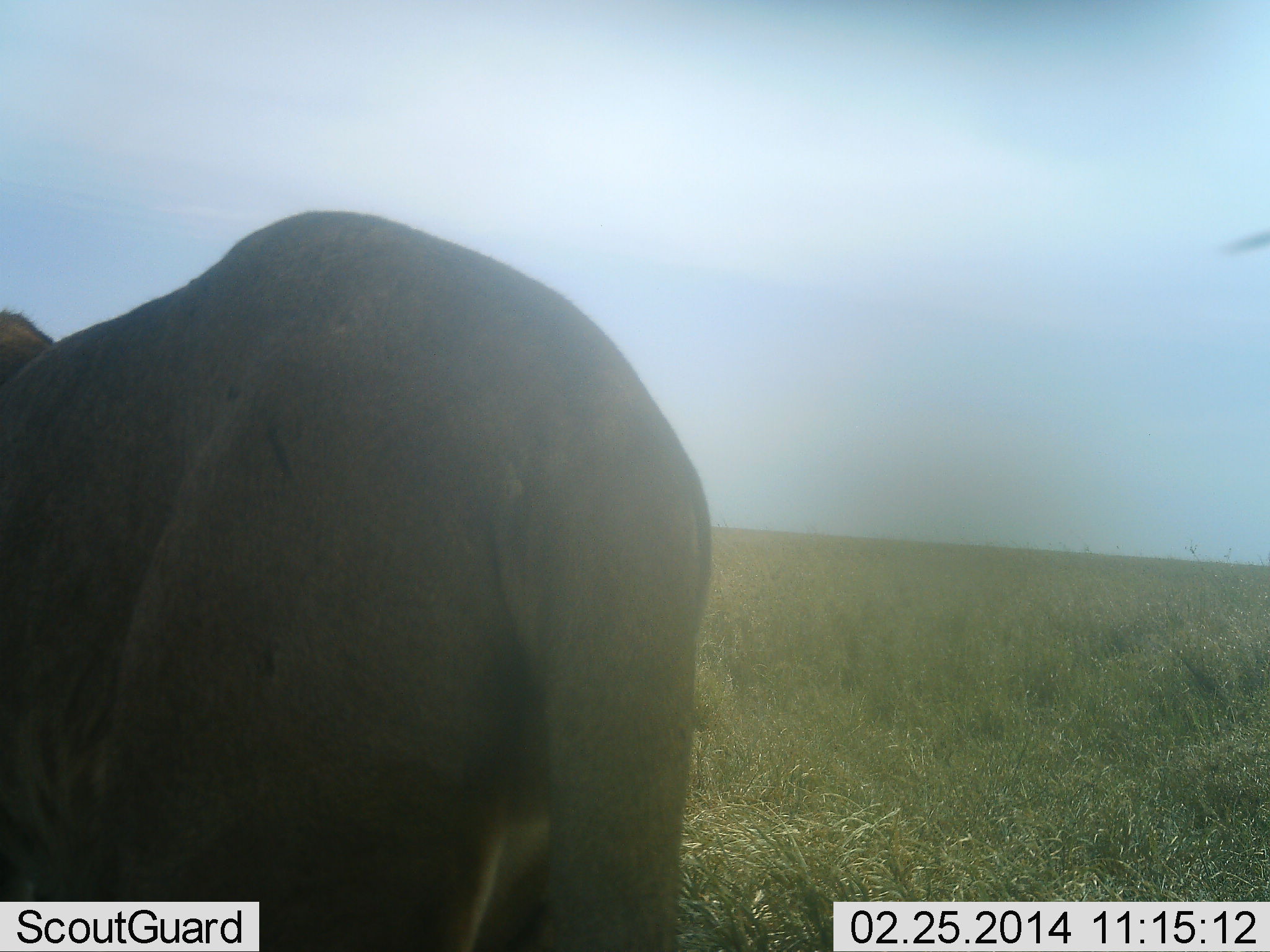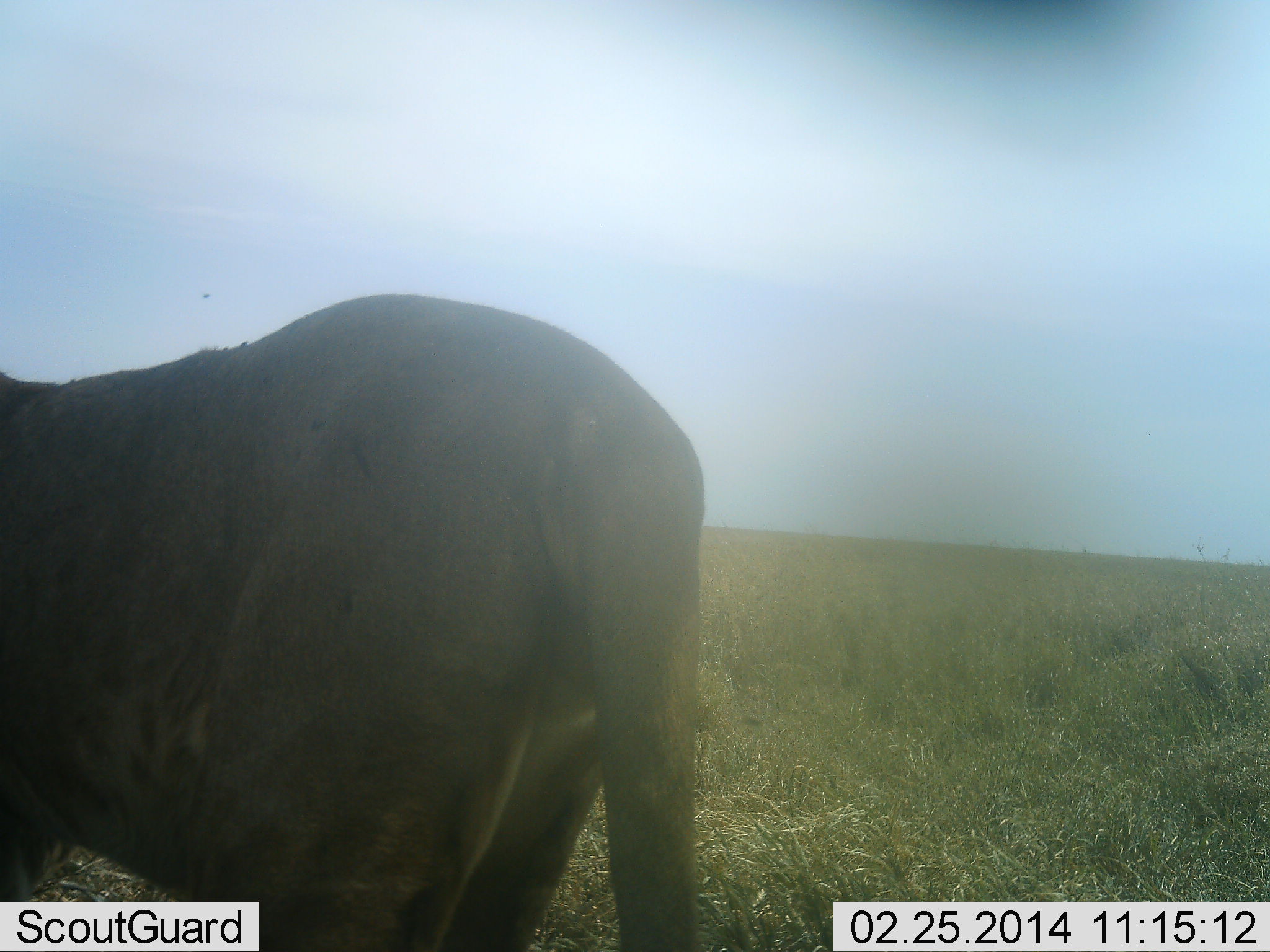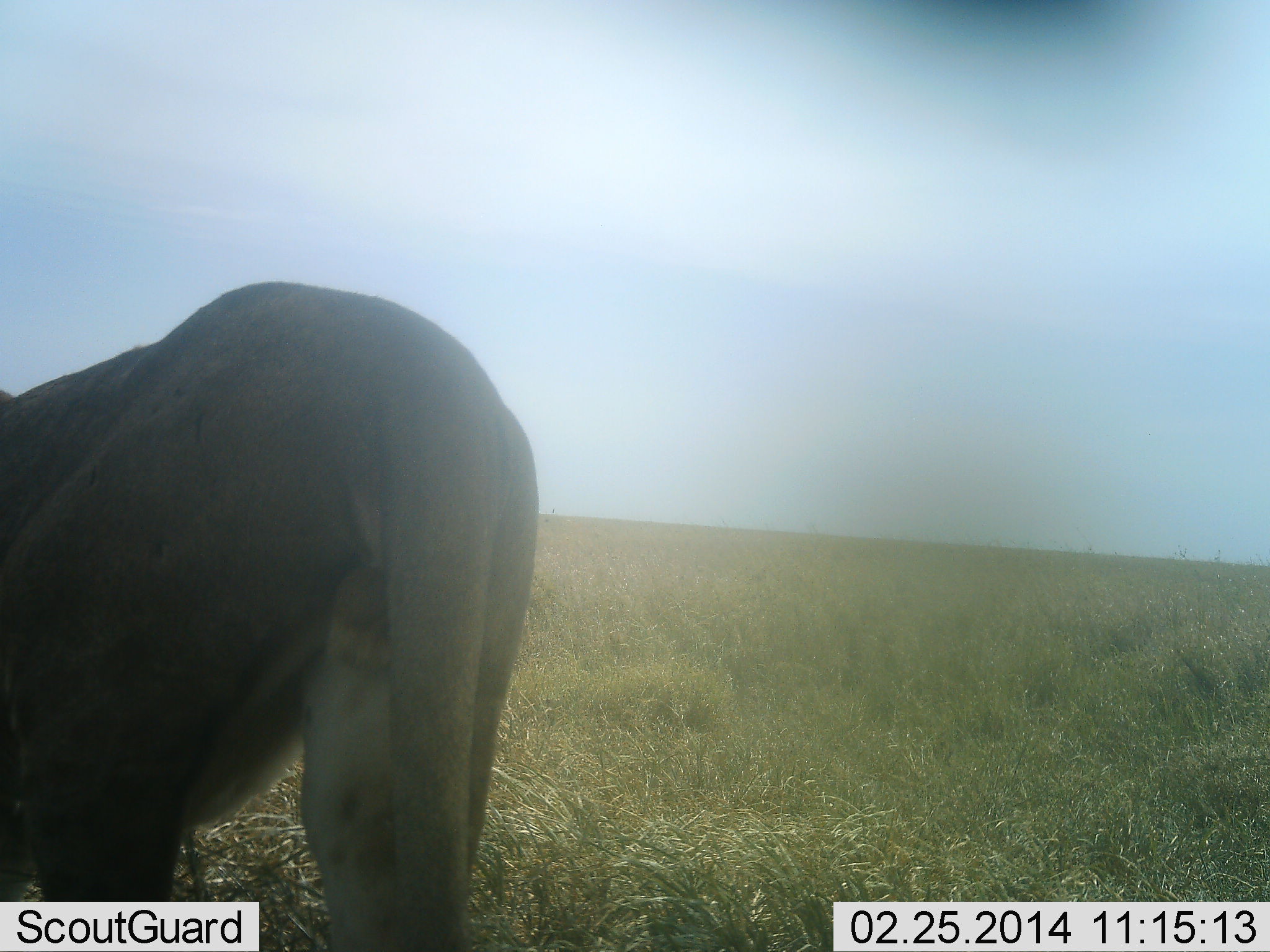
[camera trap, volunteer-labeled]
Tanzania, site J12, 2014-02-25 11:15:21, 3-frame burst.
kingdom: Animalia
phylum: Chordata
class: Mammalia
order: Carnivora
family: Felidae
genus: Panthera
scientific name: Panthera leo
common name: lion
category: lionfemale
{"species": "lionfemale (lion) (Panthera leo)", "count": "1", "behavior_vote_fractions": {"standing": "50%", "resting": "0%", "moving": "50%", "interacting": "0%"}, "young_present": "0%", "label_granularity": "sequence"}